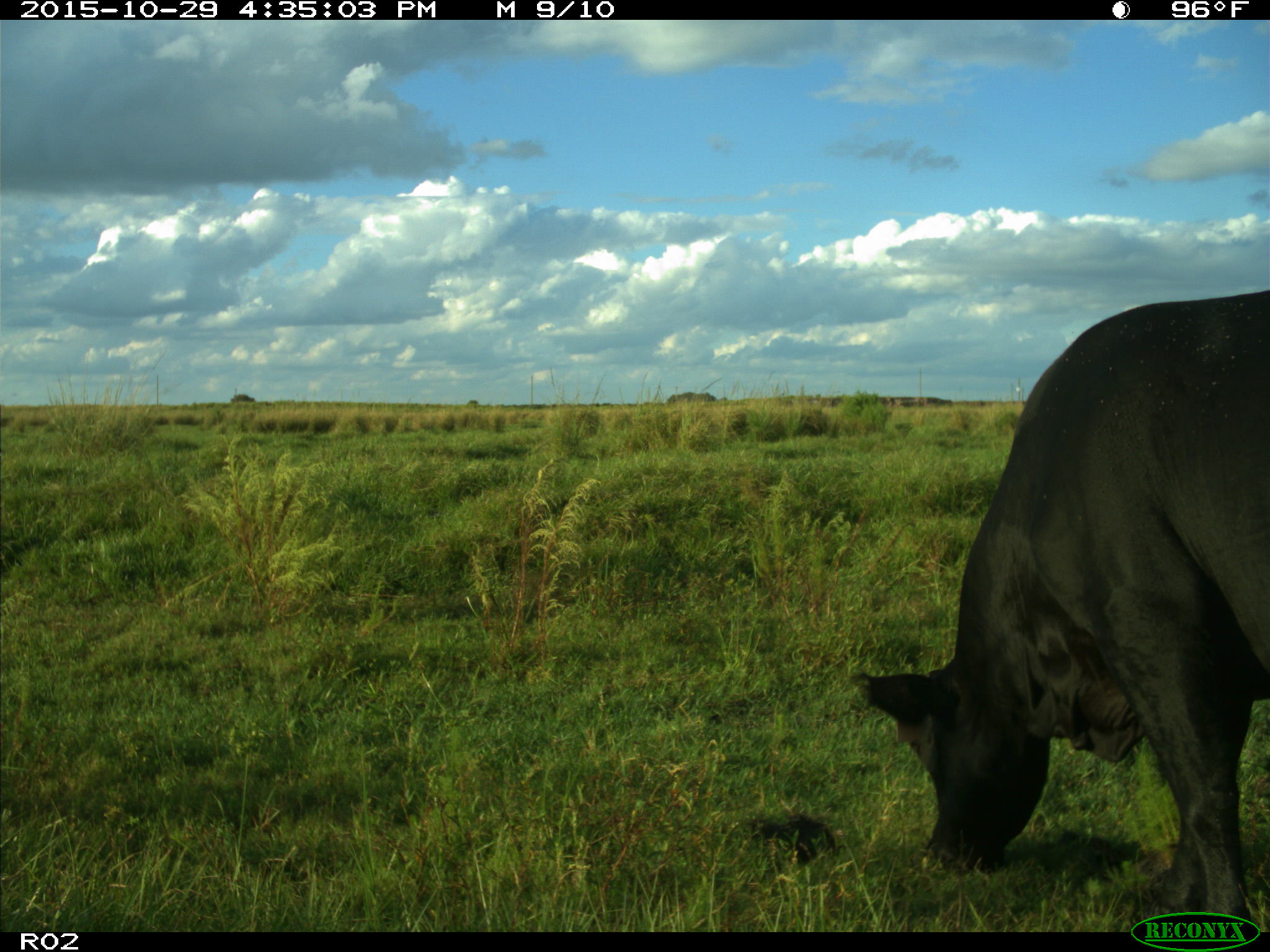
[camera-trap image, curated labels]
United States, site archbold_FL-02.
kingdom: Animalia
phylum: Chordata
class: Mammalia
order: Artiodactyla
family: Bovidae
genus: Bos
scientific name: Bos taurus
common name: domestic cow